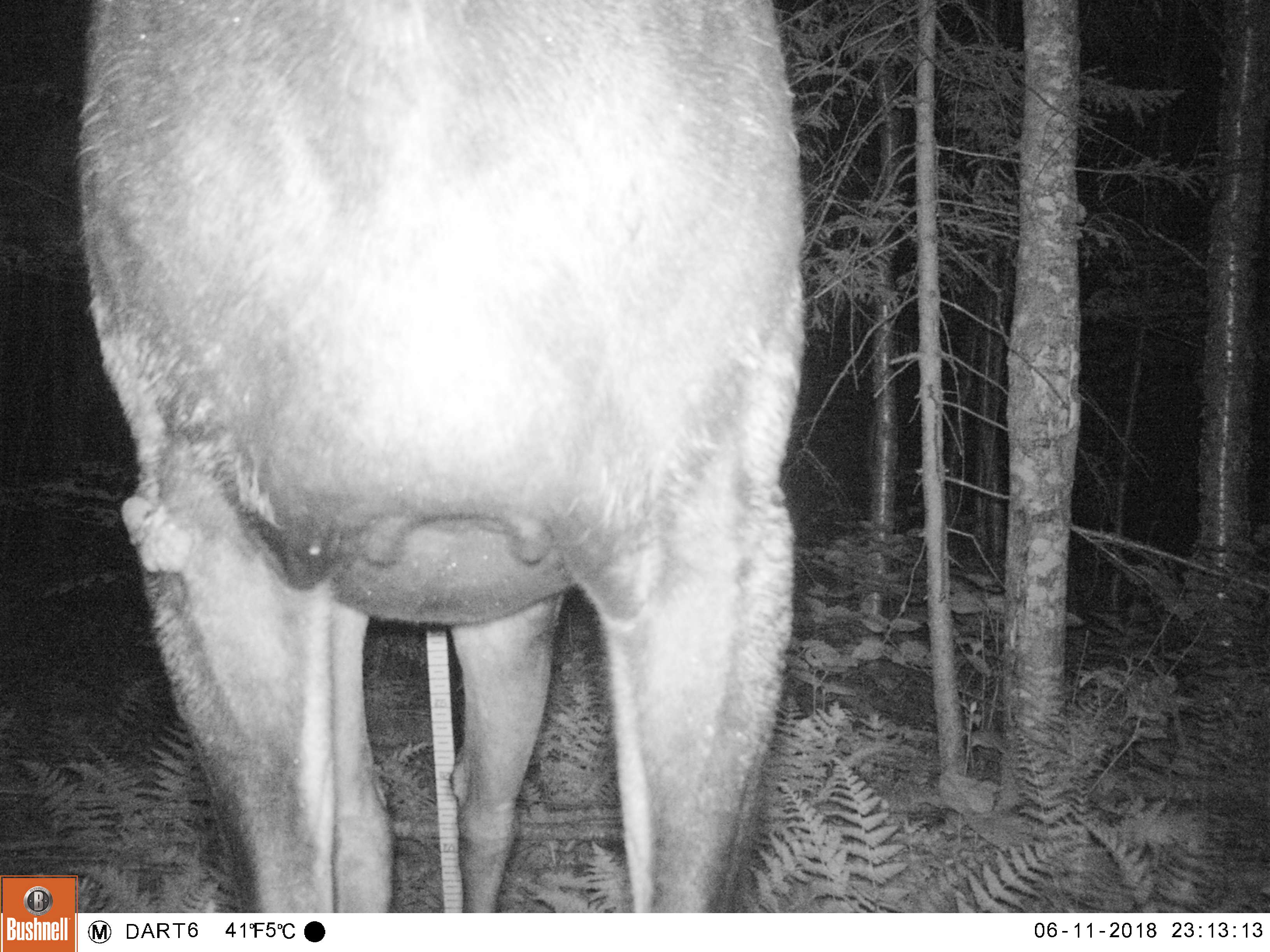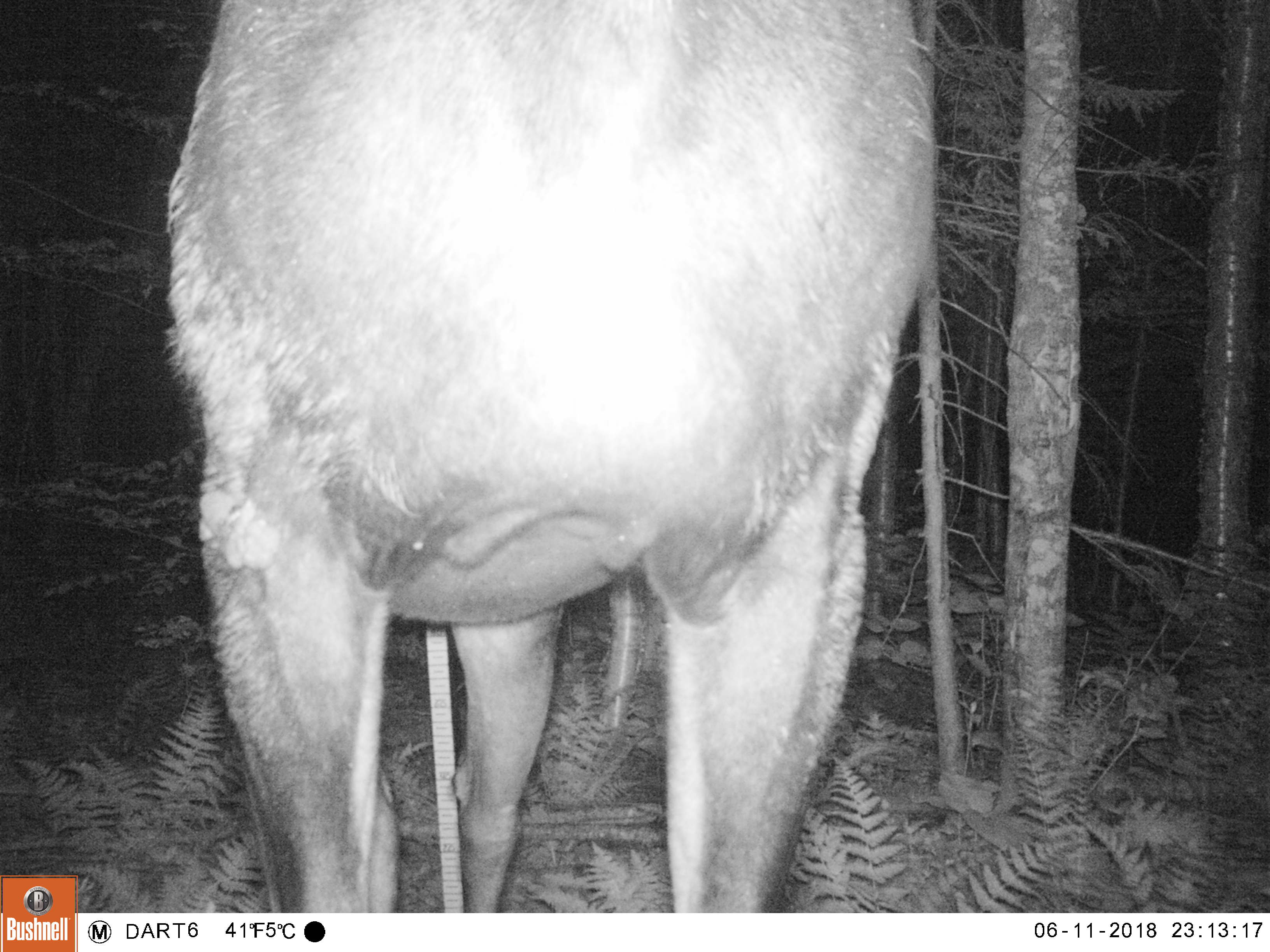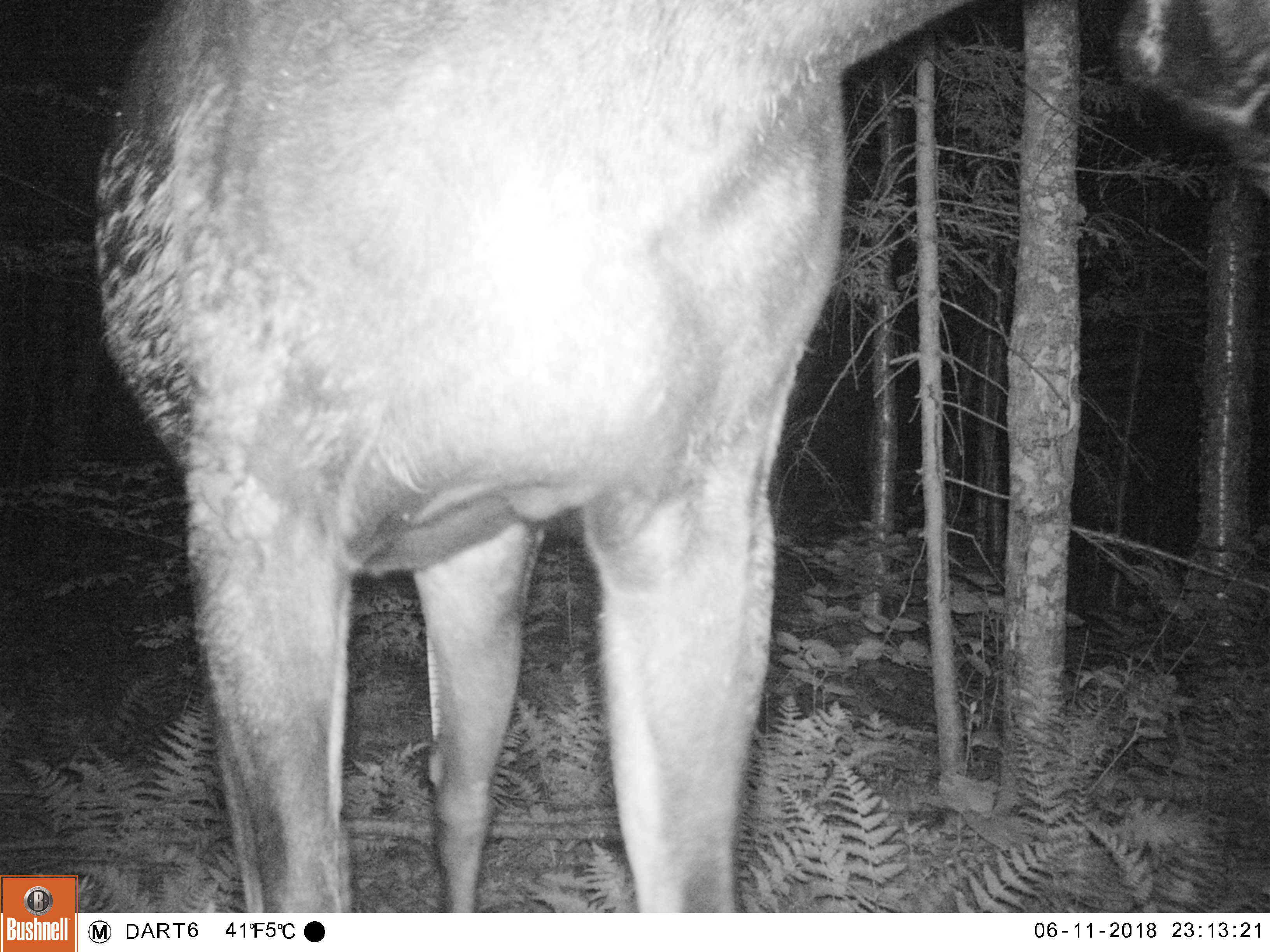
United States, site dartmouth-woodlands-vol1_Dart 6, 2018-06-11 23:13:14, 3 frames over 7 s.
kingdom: Animalia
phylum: Chordata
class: Mammalia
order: Artiodactyla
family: Cervidae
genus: Alces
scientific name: Alces alces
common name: moose